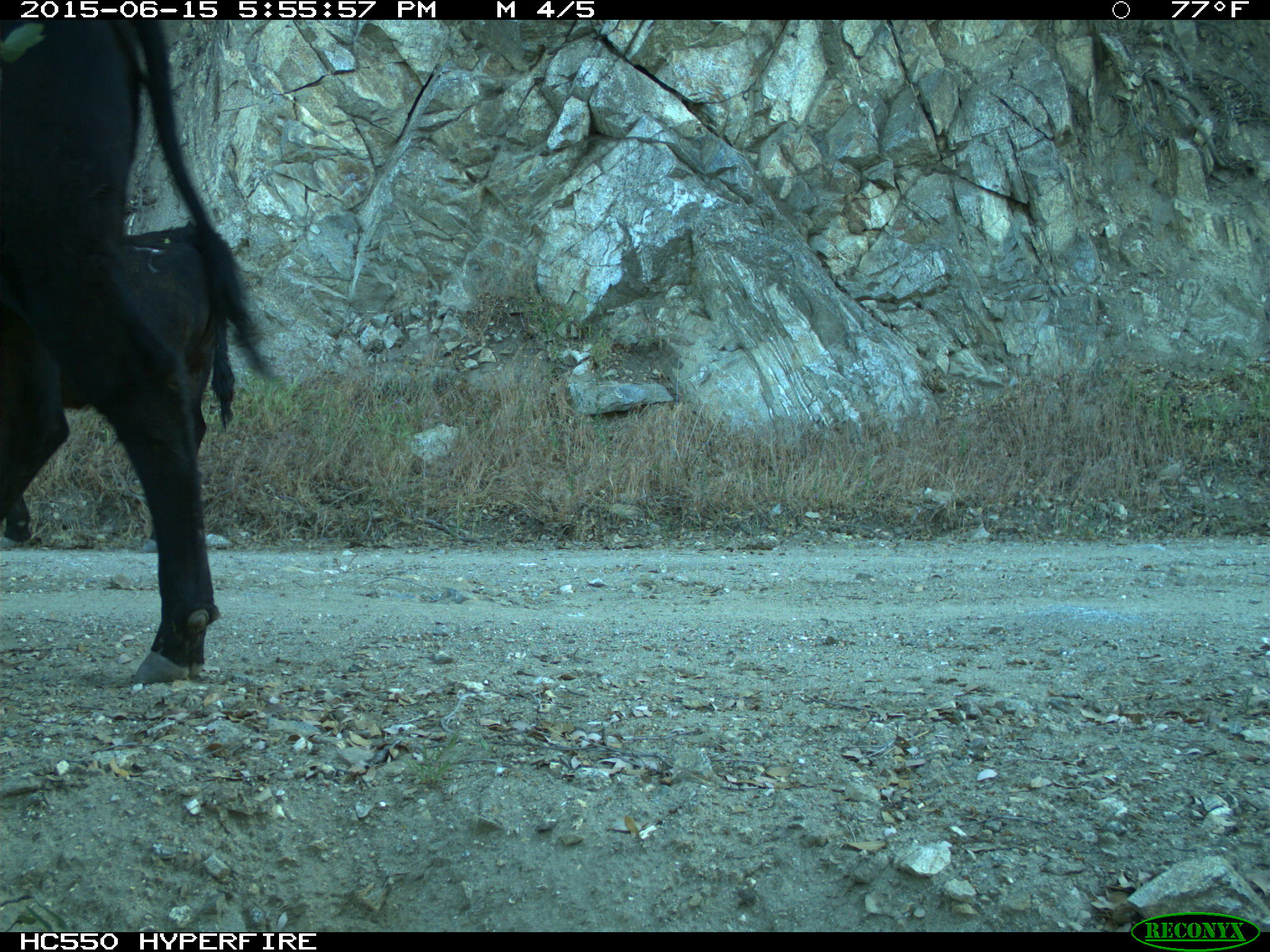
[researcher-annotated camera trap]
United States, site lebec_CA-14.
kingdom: Animalia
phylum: Chordata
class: Mammalia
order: Artiodactyla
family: Bovidae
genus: Bos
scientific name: Bos taurus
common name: domestic cow